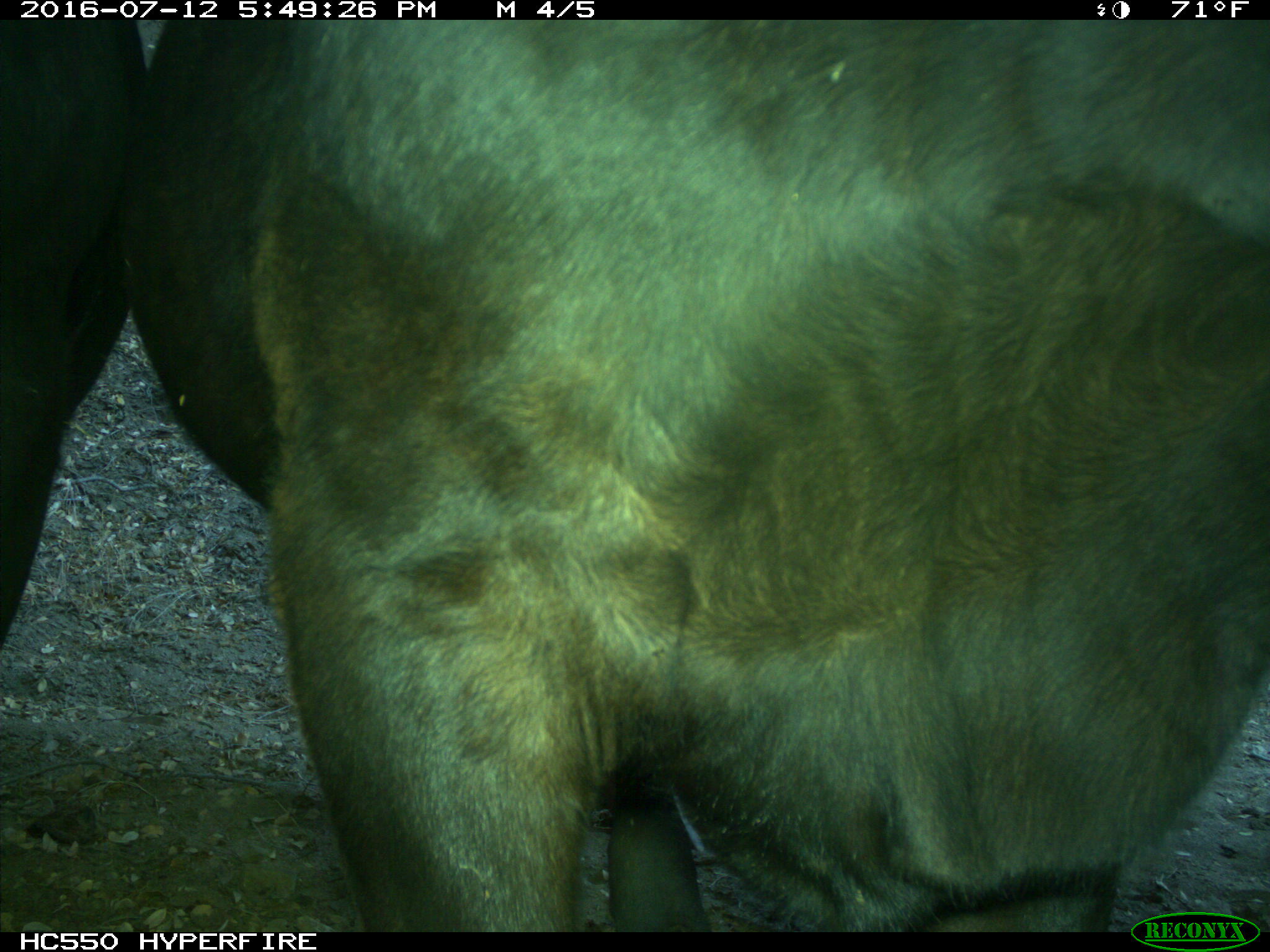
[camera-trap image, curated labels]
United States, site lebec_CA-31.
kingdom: Animalia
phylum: Chordata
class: Mammalia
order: Artiodactyla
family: Bovidae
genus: Bos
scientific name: Bos taurus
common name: domestic cow